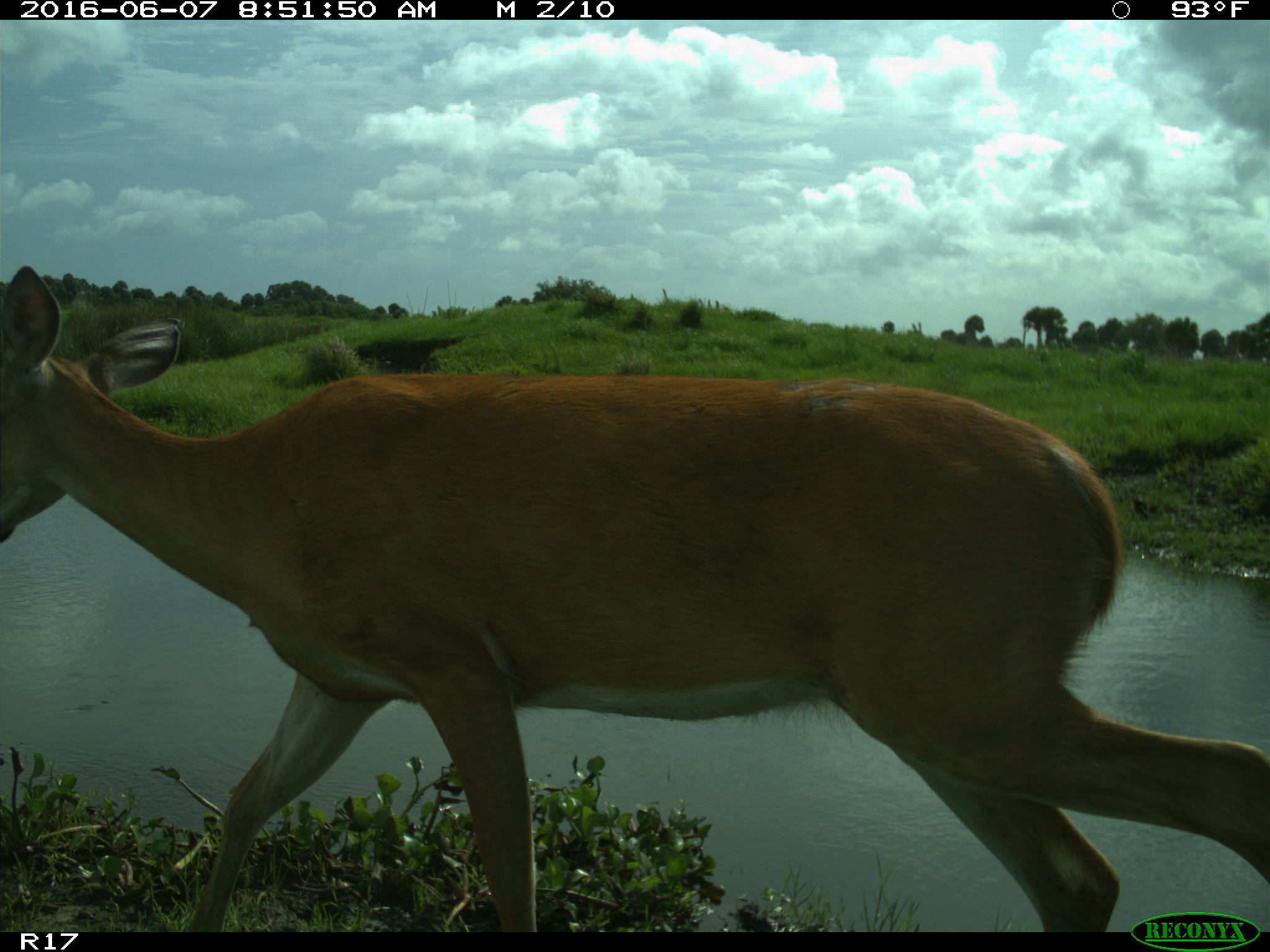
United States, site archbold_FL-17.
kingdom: Animalia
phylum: Chordata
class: Mammalia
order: Artiodactyla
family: Cervidae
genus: Odocoileus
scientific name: Odocoileus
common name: deer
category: unidentified deer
Unidentified deer (deer) (Odocoileus).